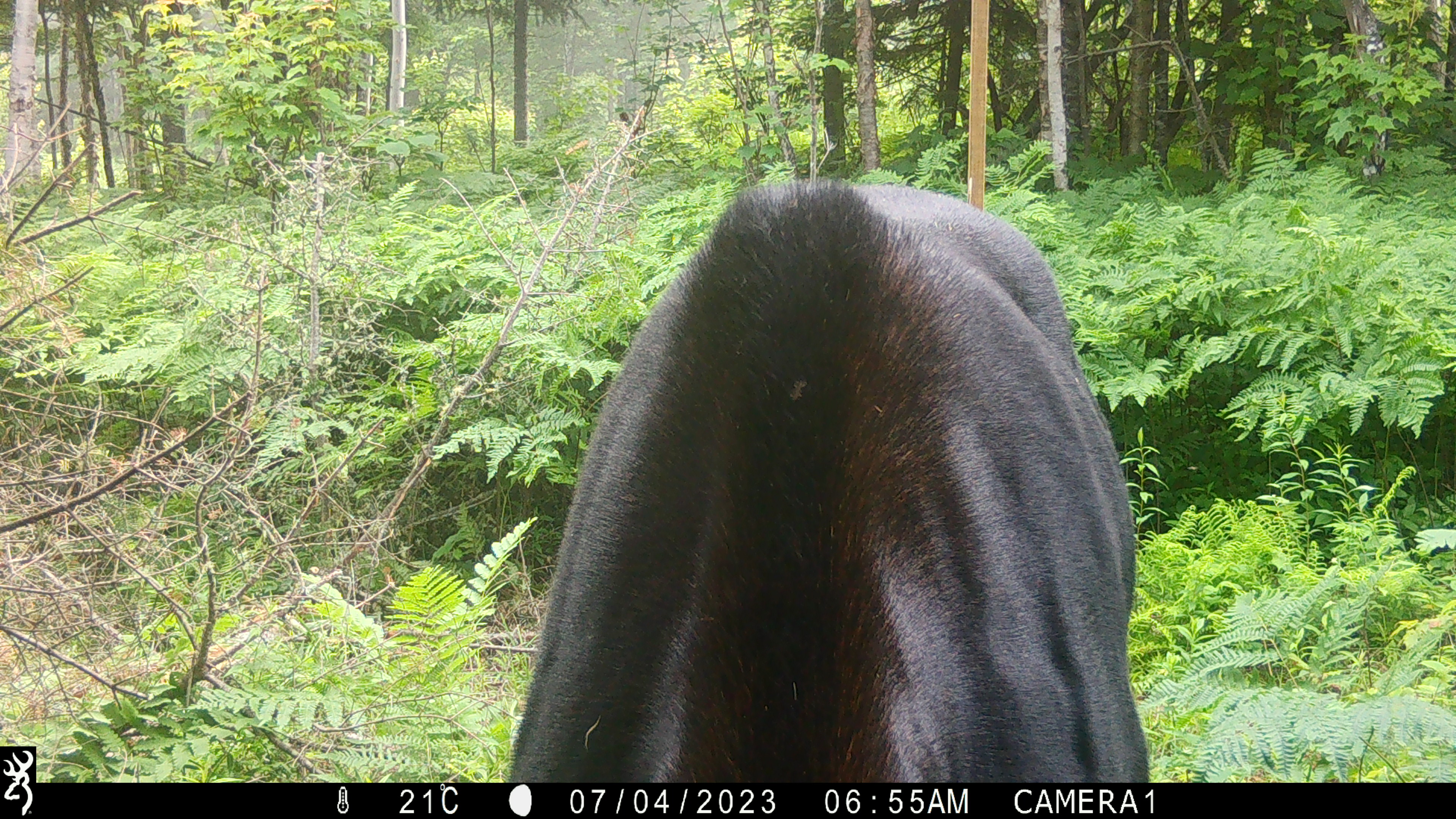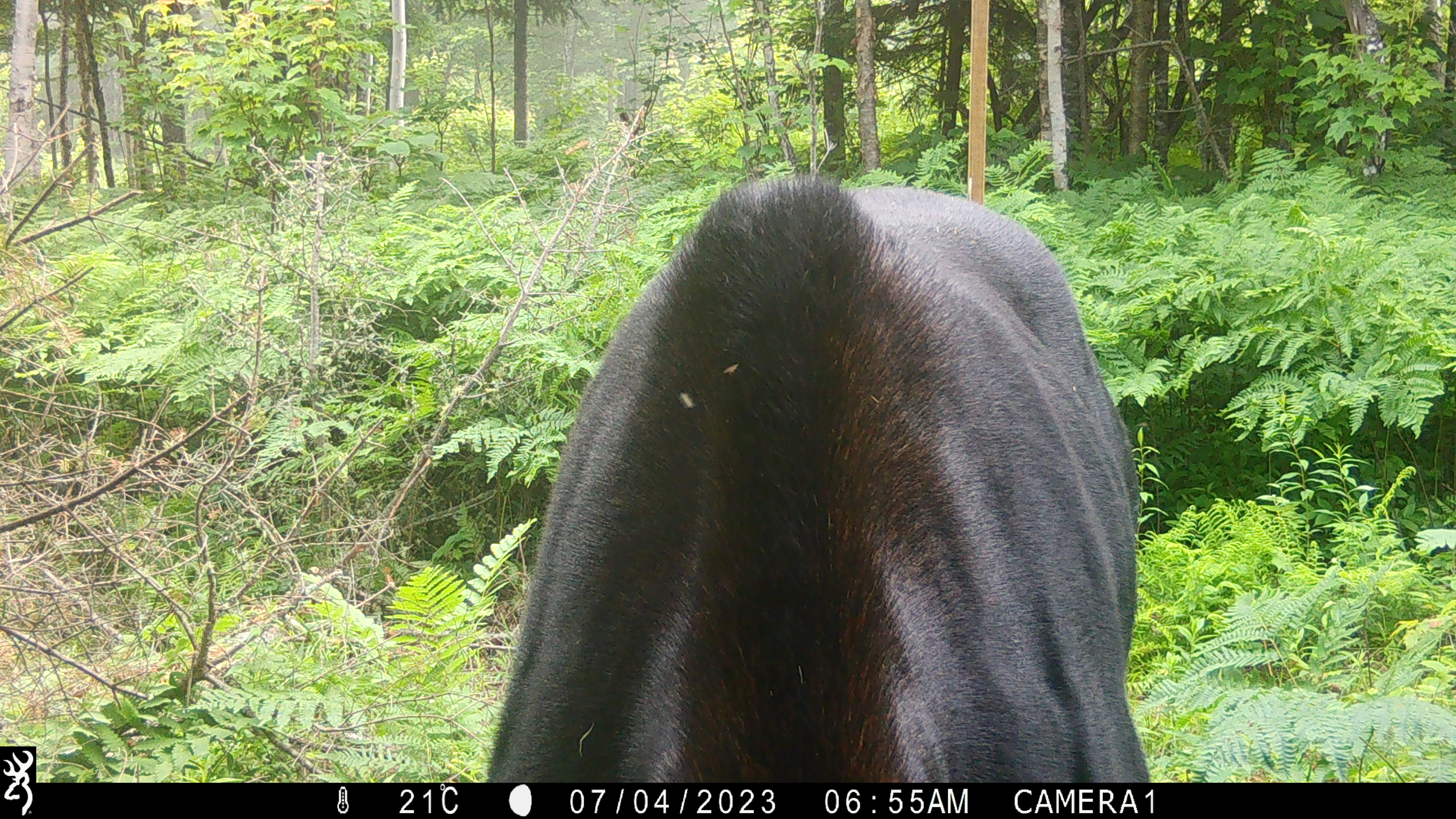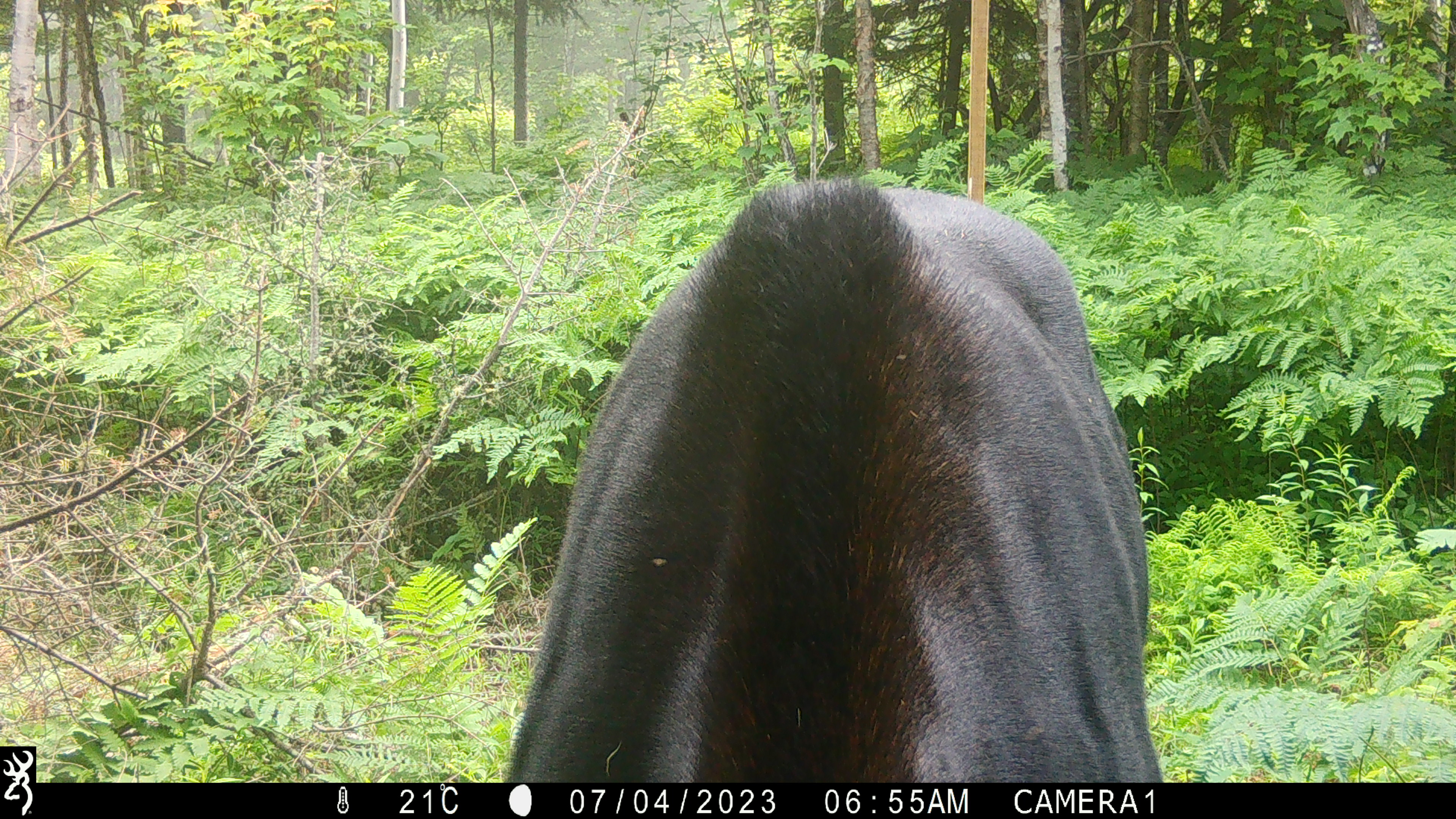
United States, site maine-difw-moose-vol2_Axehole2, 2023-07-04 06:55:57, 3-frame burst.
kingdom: Animalia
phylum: Chordata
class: Mammalia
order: Artiodactyla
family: Cervidae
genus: Alces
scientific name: Alces alces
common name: moose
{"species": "moose (Alces alces)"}